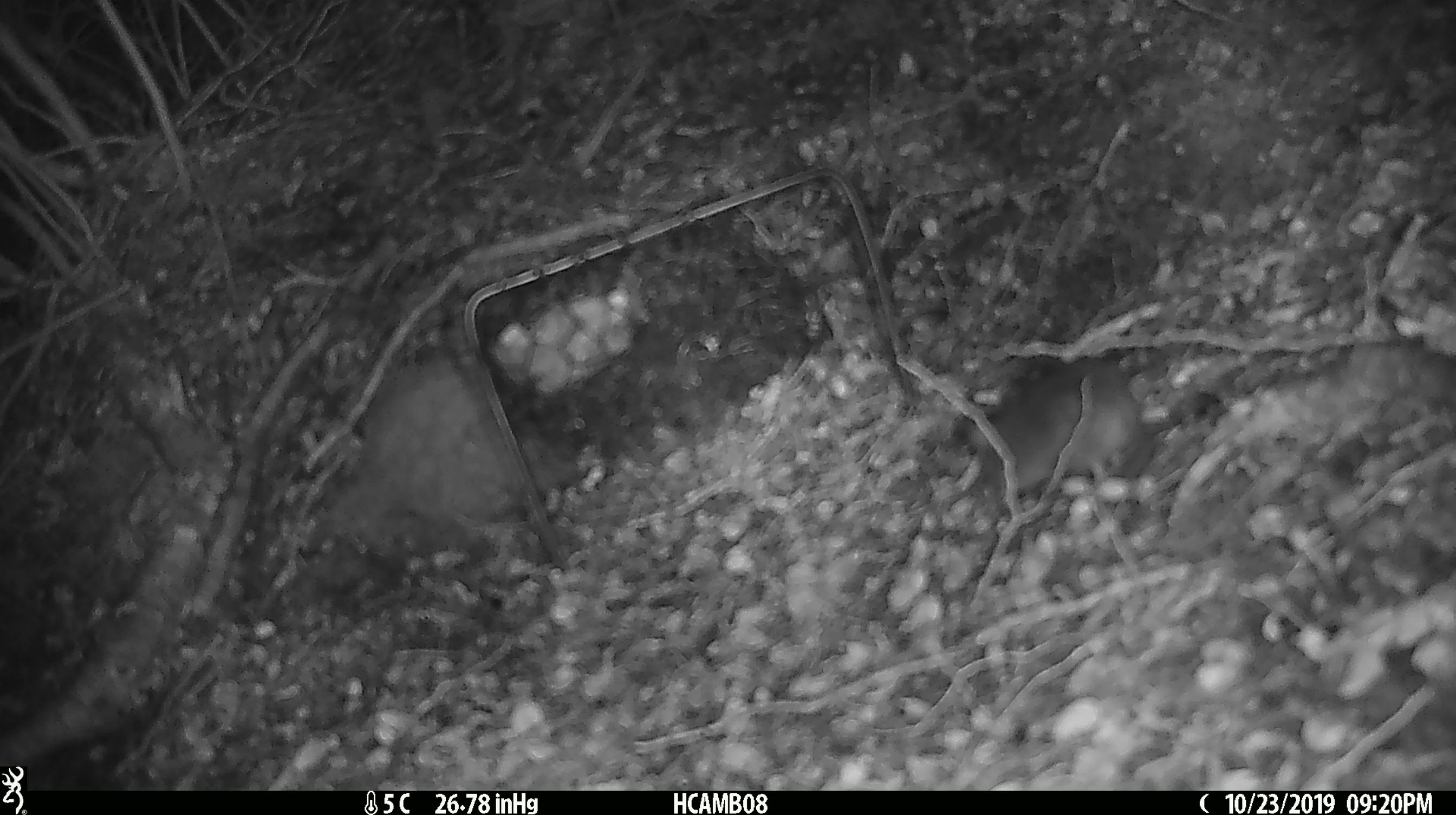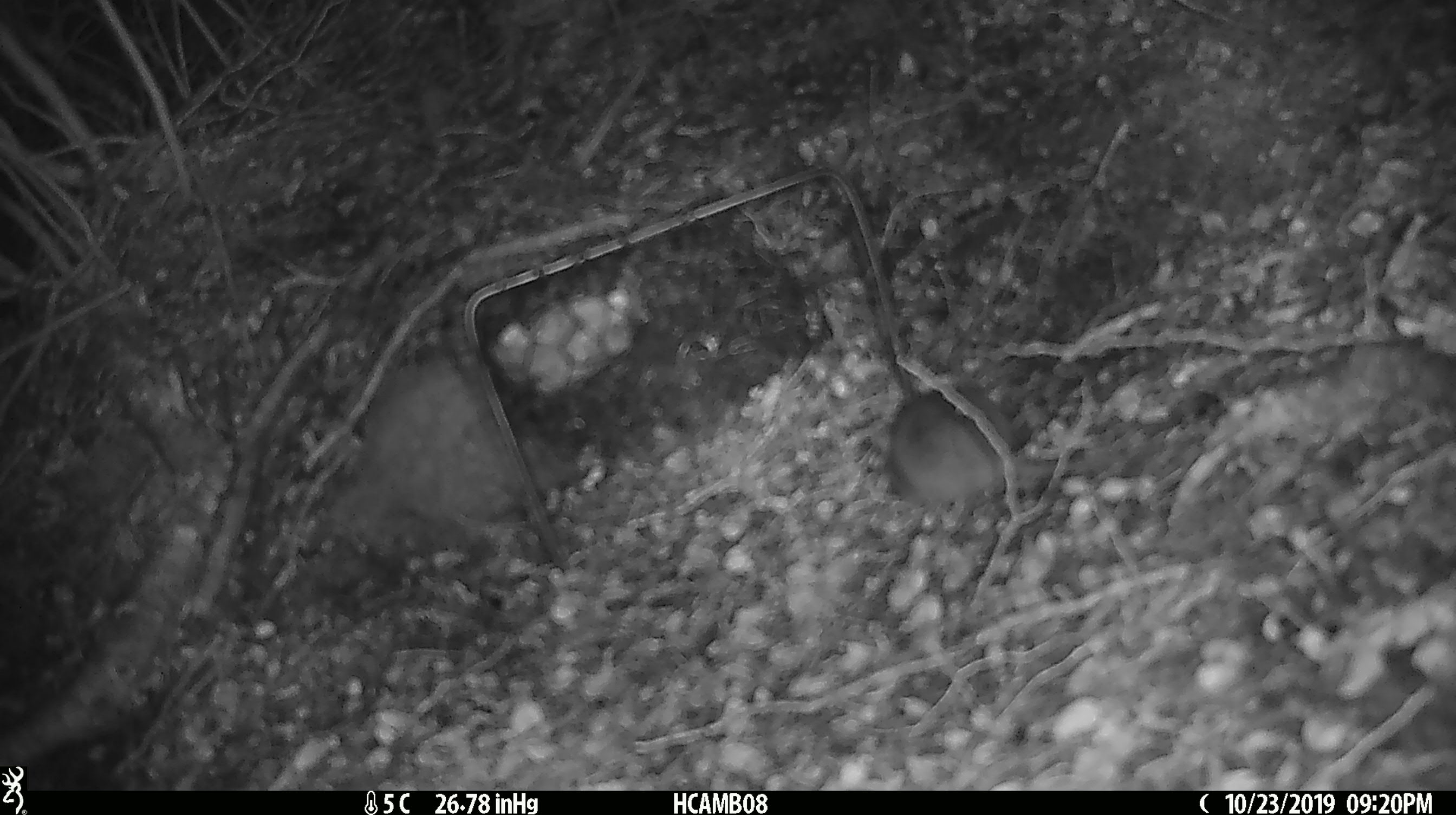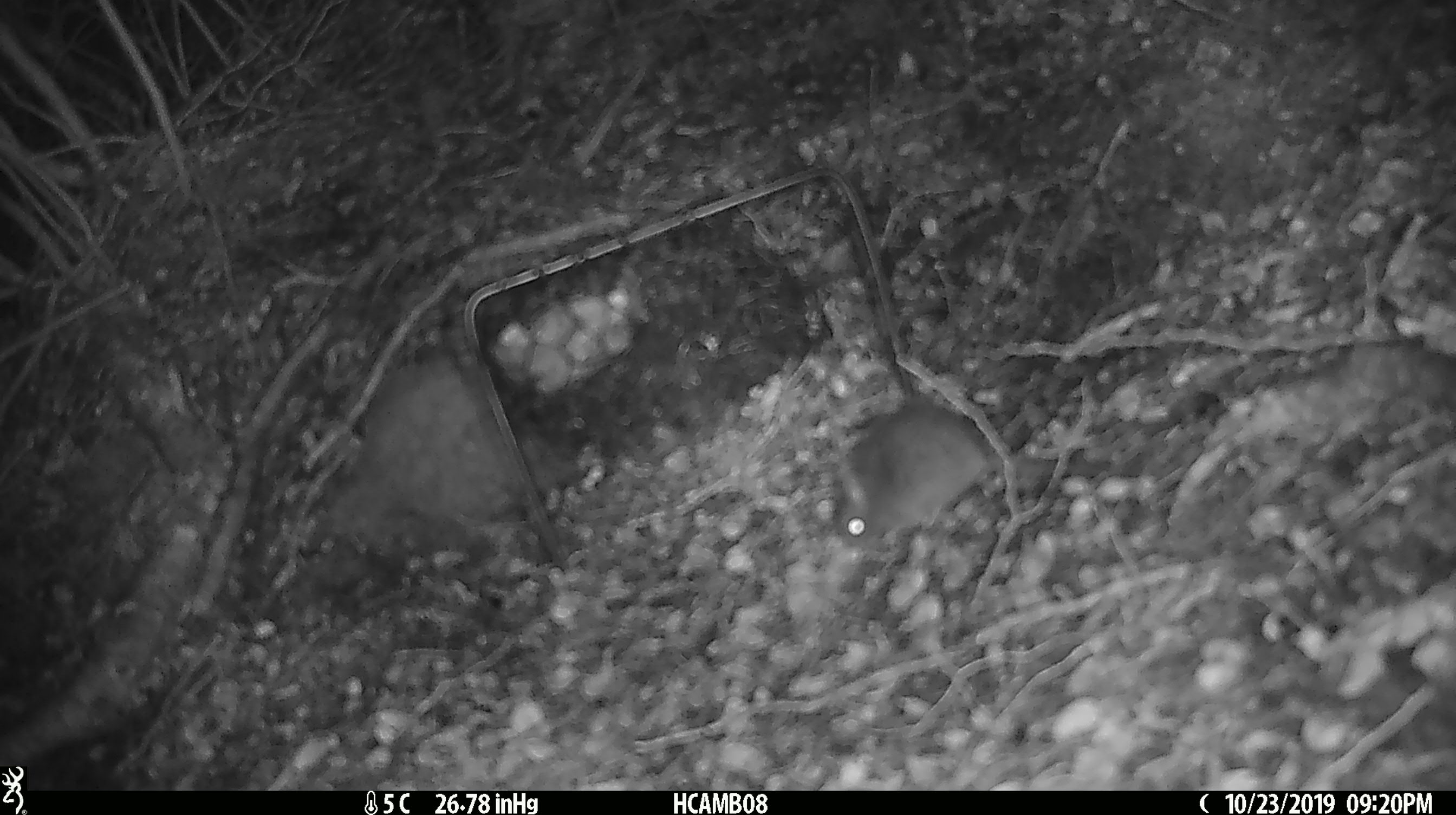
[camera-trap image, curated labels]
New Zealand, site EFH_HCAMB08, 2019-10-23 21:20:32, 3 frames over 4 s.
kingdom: Animalia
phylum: Chordata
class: Mammalia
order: Rodentia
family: Muridae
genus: Mus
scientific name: Mus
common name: mouse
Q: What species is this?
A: Mouse (Mus).